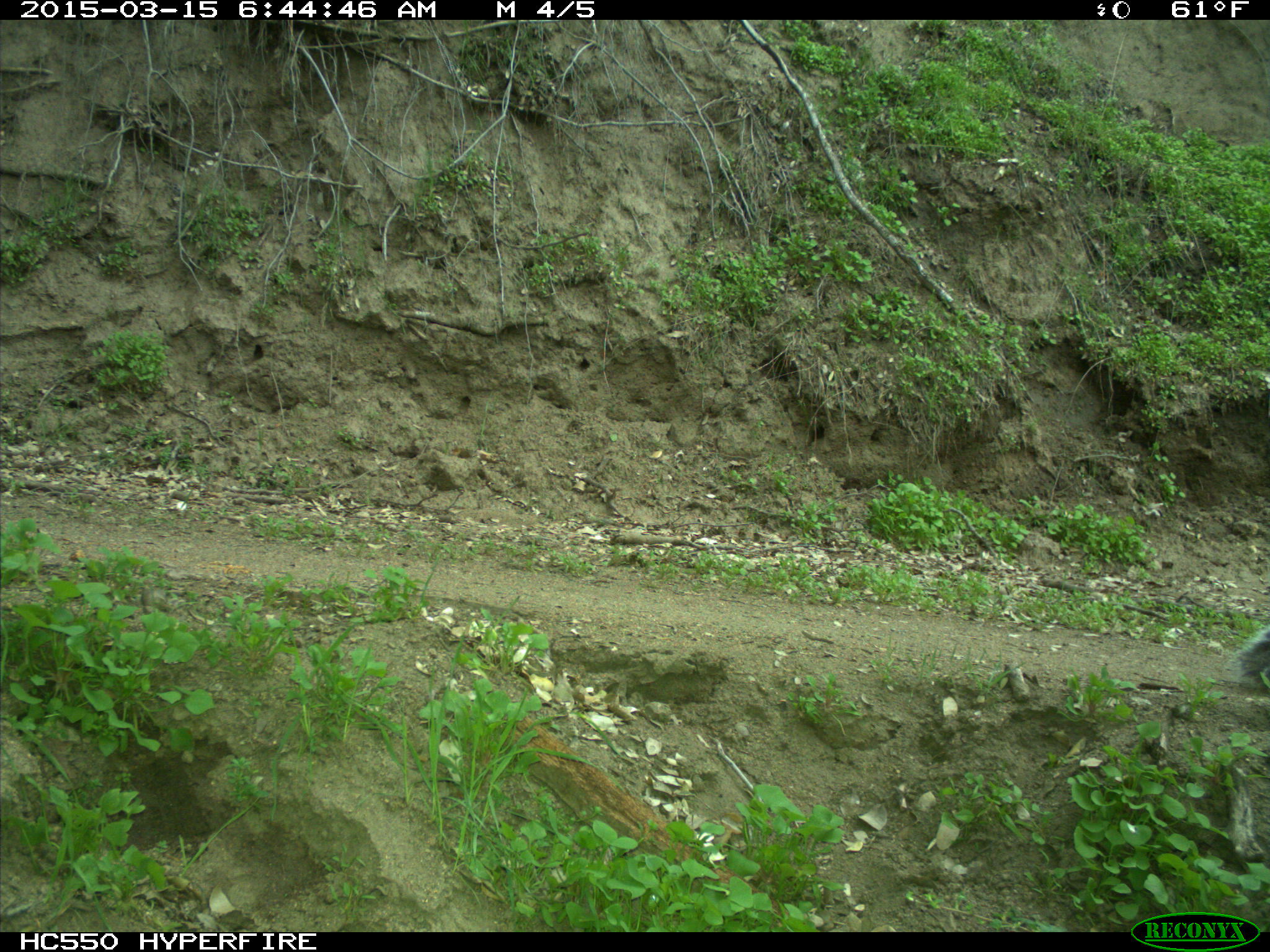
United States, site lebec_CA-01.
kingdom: Animalia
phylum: Chordata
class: Mammalia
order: Rodentia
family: Sciuridae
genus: Sciurus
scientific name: Sciurus carolinensis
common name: eastern gray squirrel